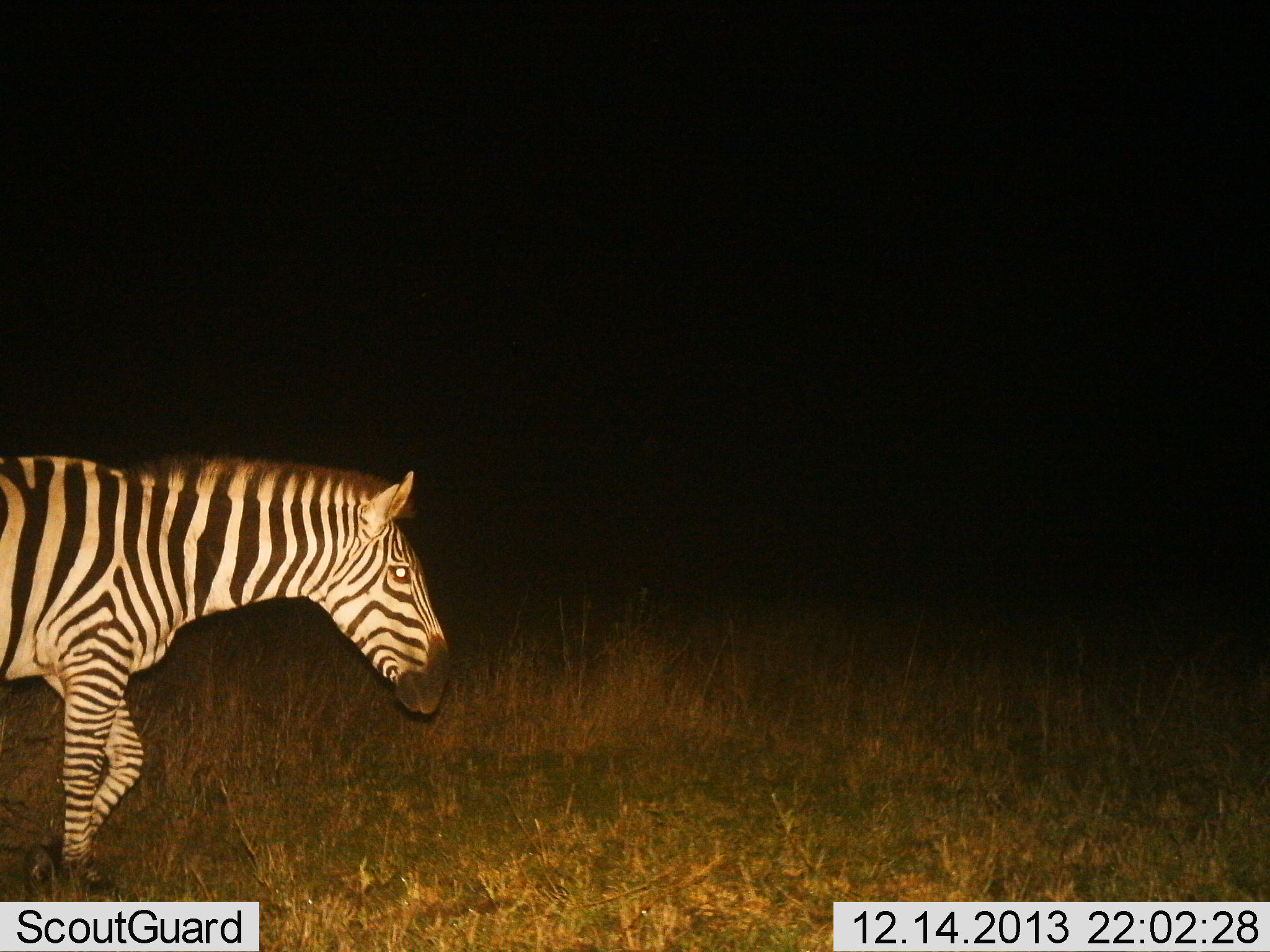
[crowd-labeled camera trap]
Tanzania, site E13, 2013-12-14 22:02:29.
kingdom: Animalia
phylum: Chordata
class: Mammalia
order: Perissodactyla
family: Equidae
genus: Equus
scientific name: Equus quagga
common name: plains zebra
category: zebra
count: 1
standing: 18%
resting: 0%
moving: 82%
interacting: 0%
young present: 0%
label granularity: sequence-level